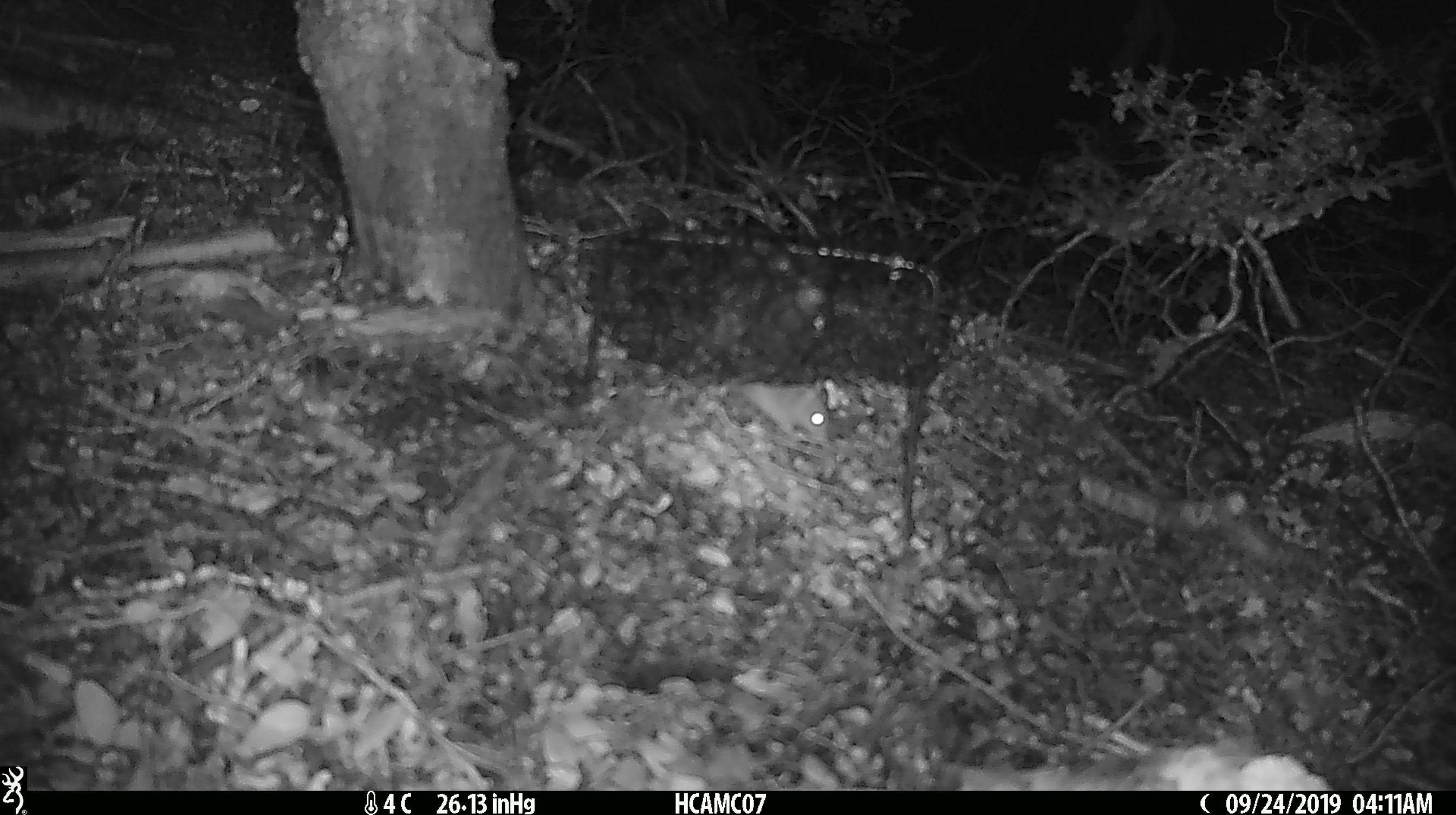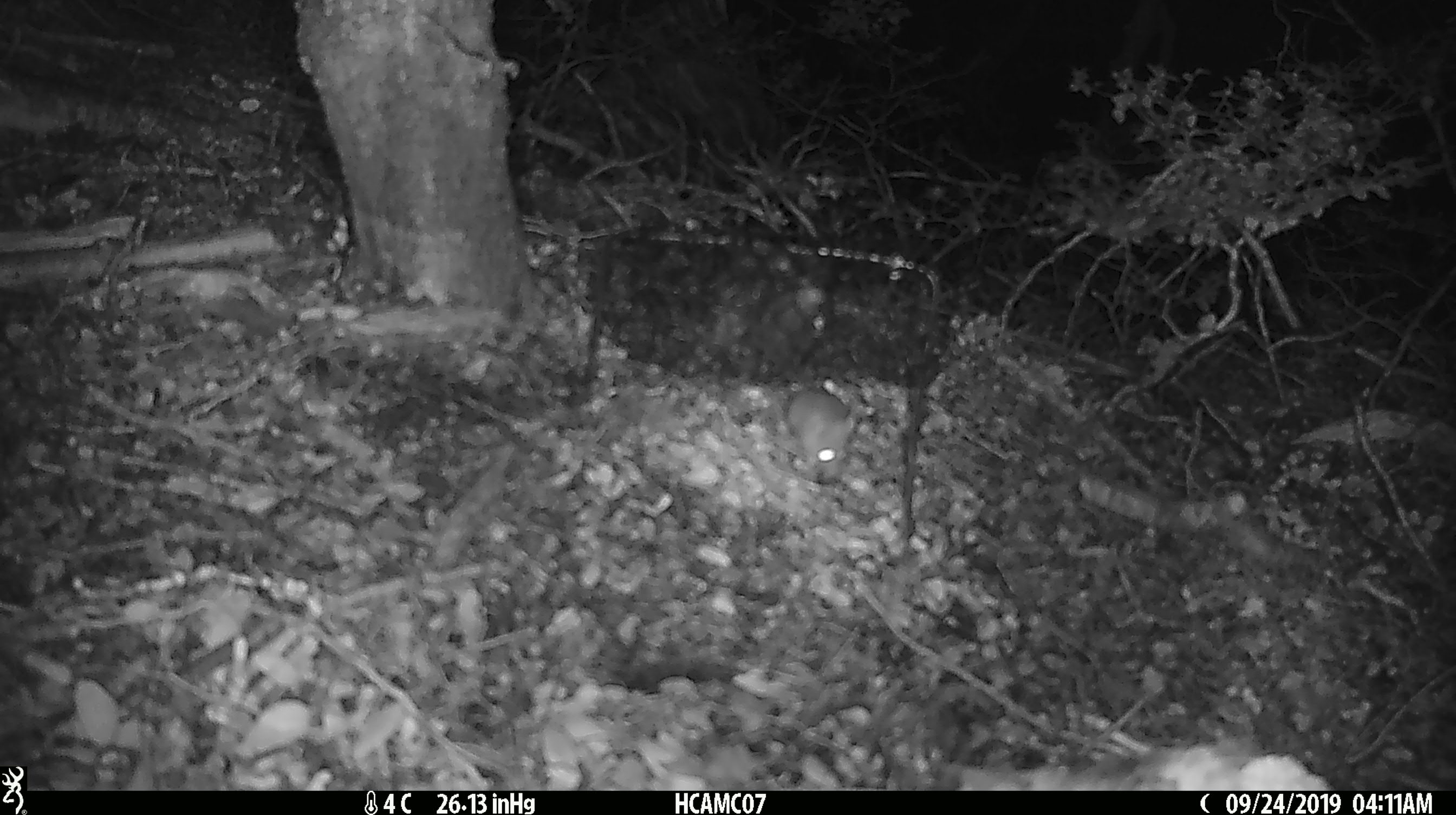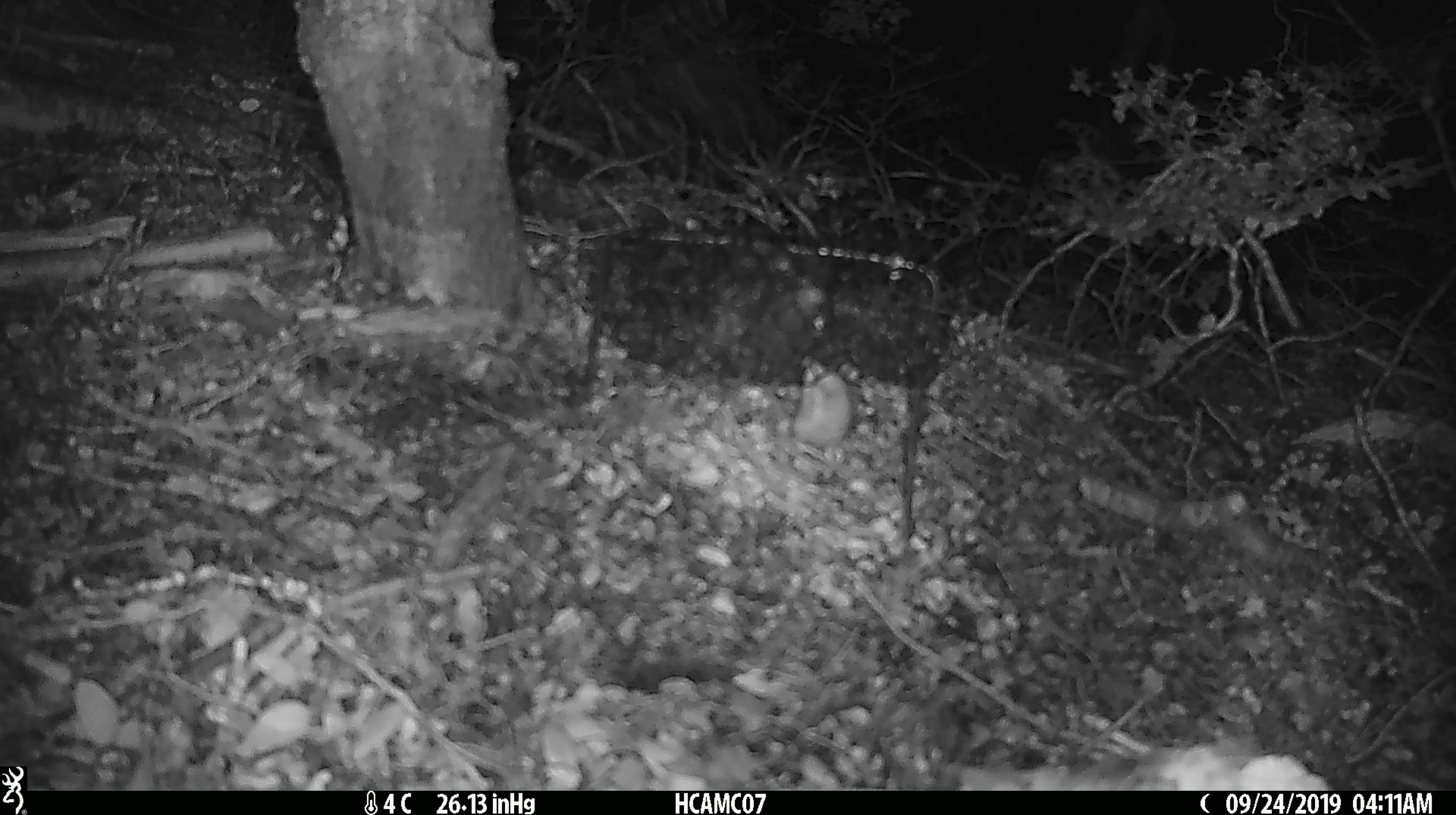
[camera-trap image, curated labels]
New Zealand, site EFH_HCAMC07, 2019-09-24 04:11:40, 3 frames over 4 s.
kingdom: Animalia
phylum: Chordata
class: Mammalia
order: Rodentia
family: Muridae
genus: Mus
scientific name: Mus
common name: mouse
Mouse (Mus).